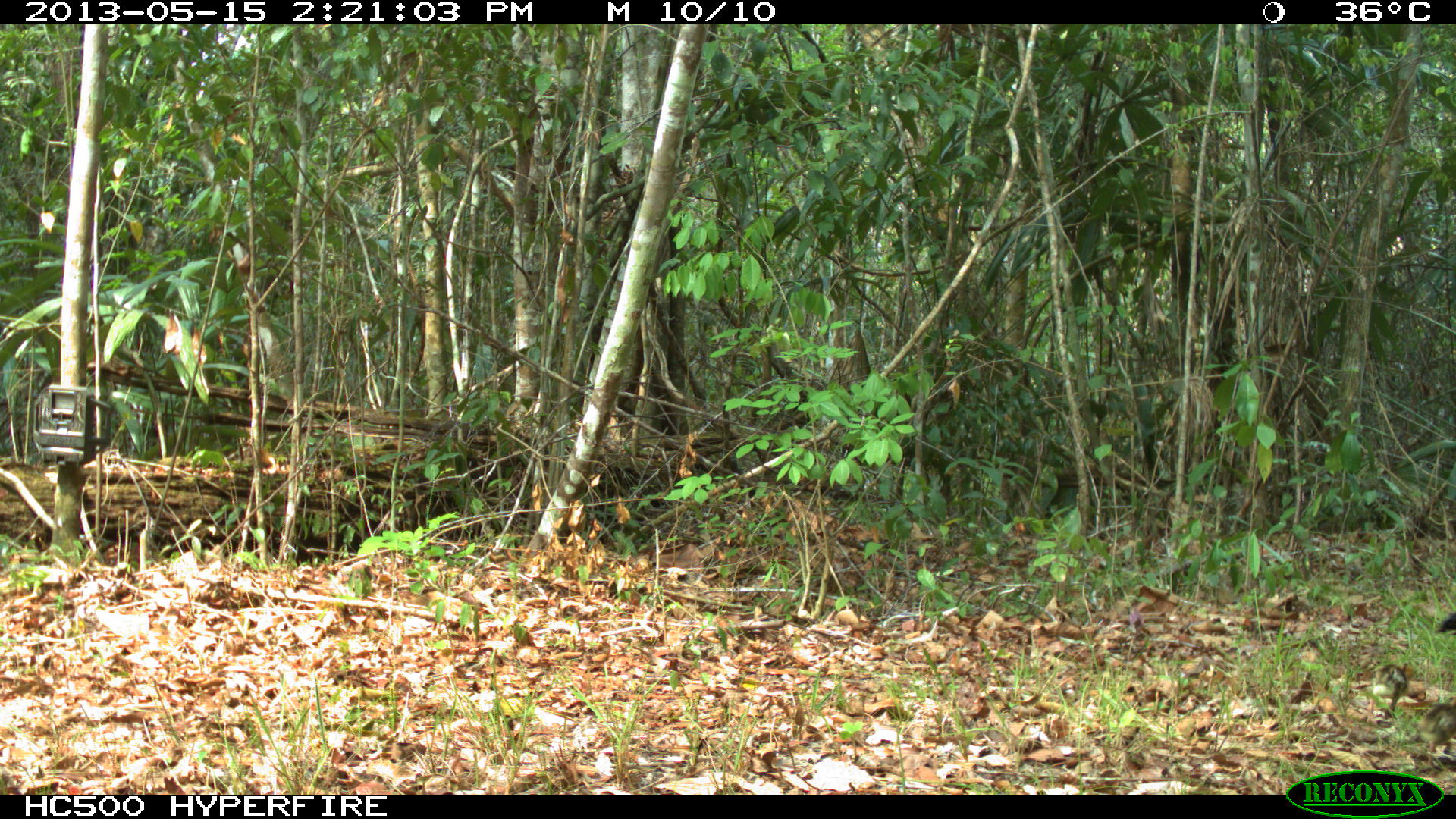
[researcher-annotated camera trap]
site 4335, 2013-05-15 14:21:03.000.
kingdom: Animalia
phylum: Chordata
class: Aves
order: Galliformes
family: Phasianidae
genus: Meleagris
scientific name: Meleagris ocellata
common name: ocellated turkey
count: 1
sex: female